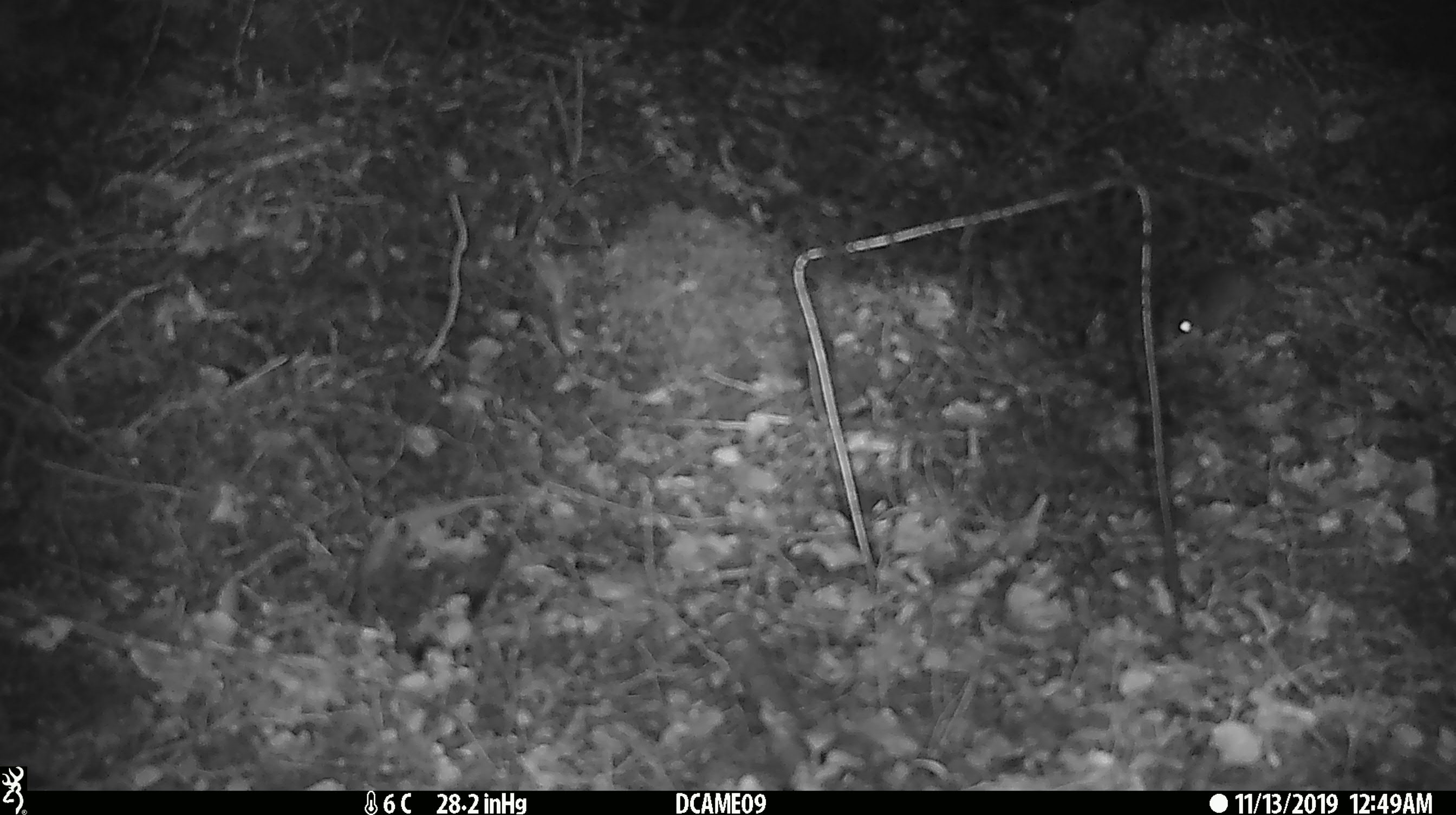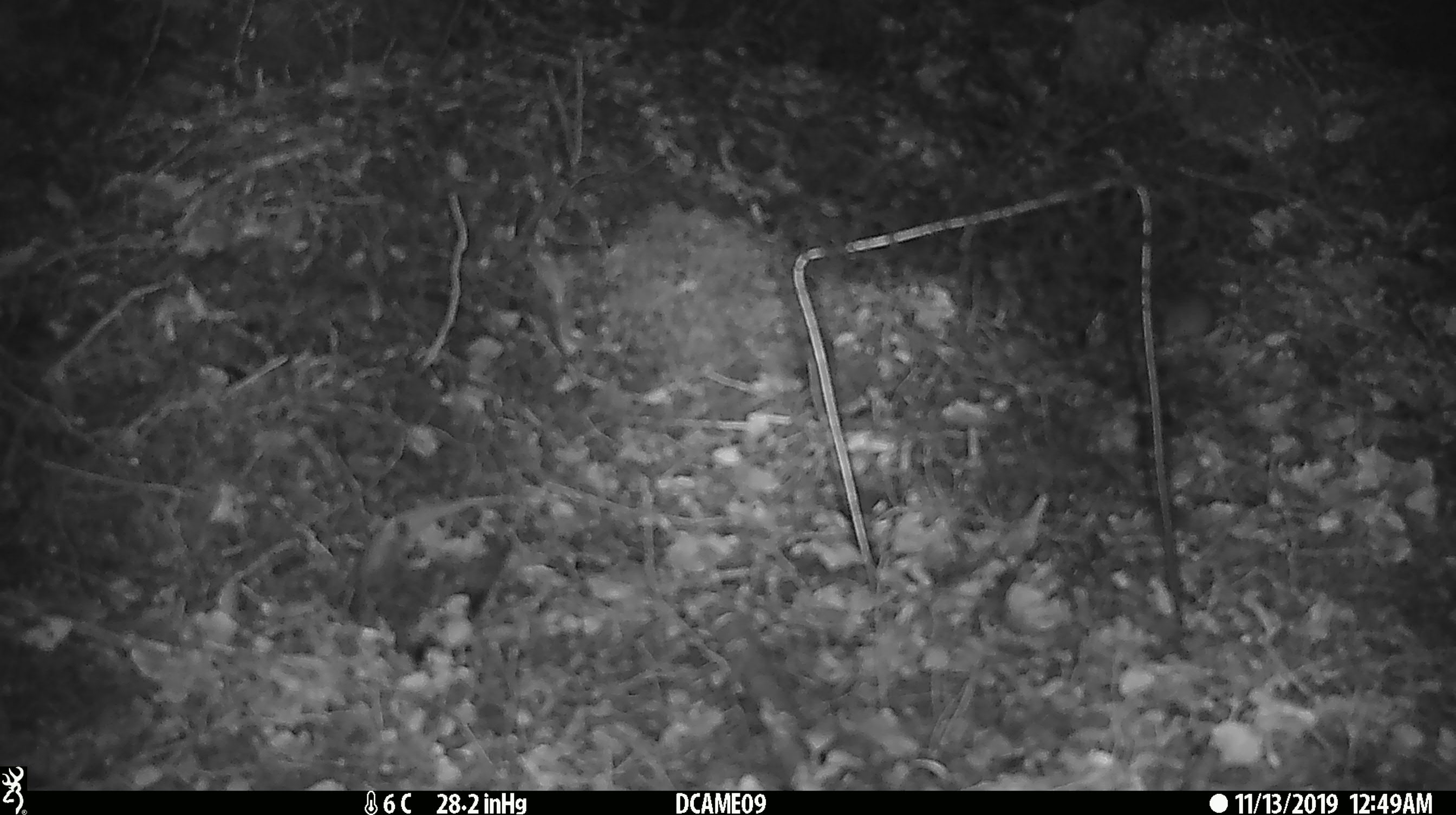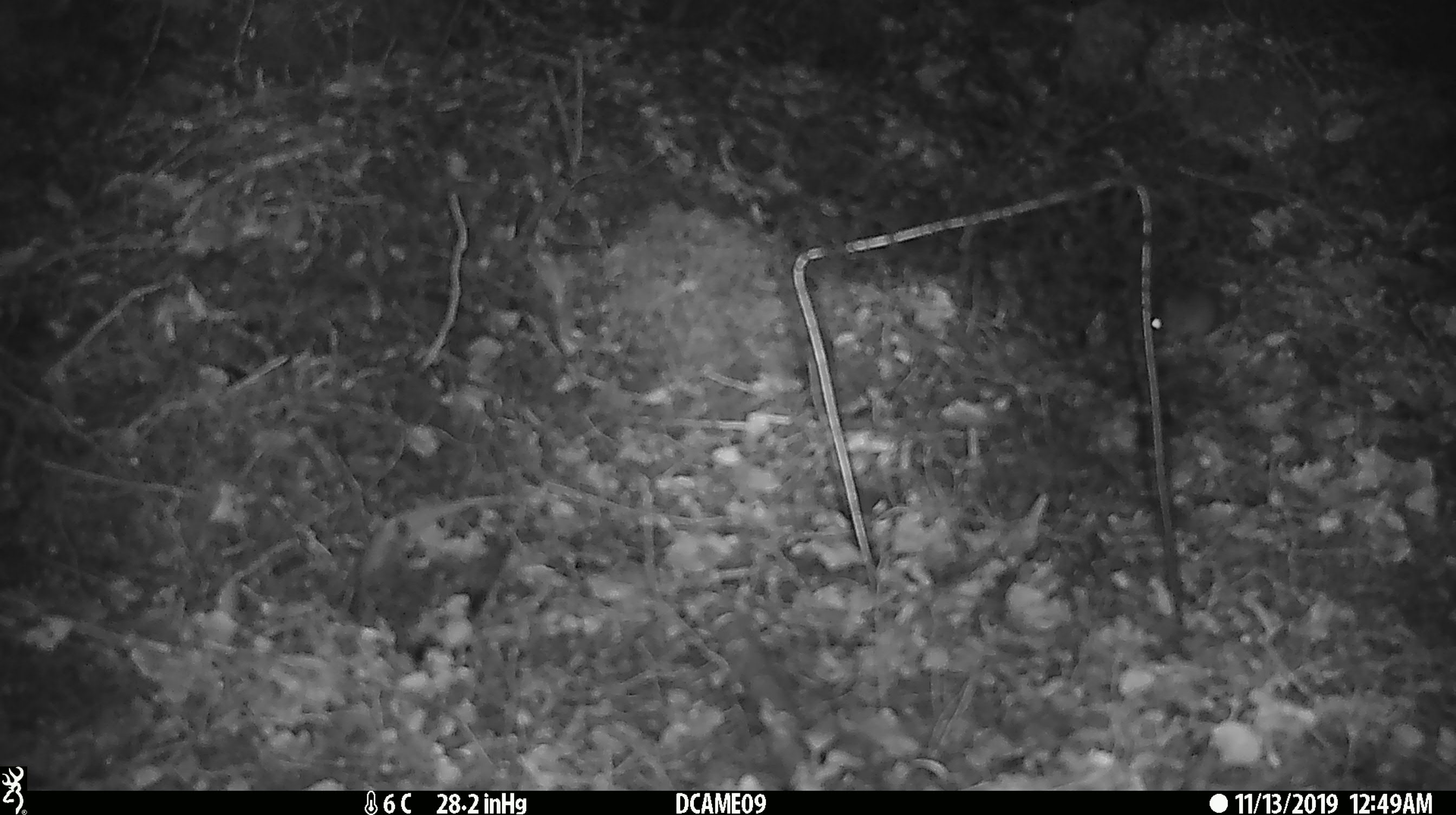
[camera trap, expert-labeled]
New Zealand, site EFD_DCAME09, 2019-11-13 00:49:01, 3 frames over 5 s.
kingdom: Animalia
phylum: Chordata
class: Mammalia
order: Rodentia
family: Muridae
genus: Mus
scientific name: Mus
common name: mouse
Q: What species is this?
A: Mouse (Mus).